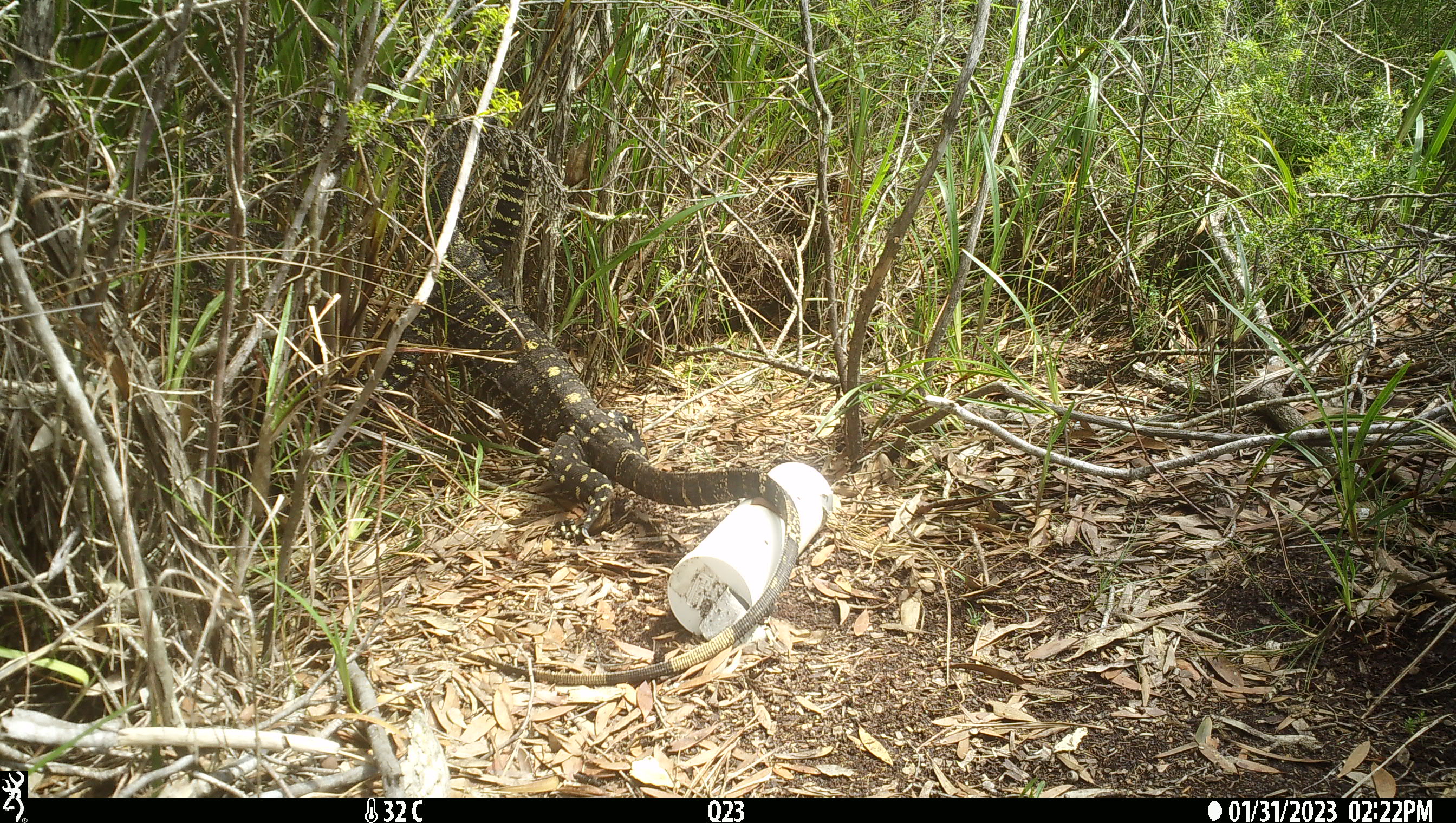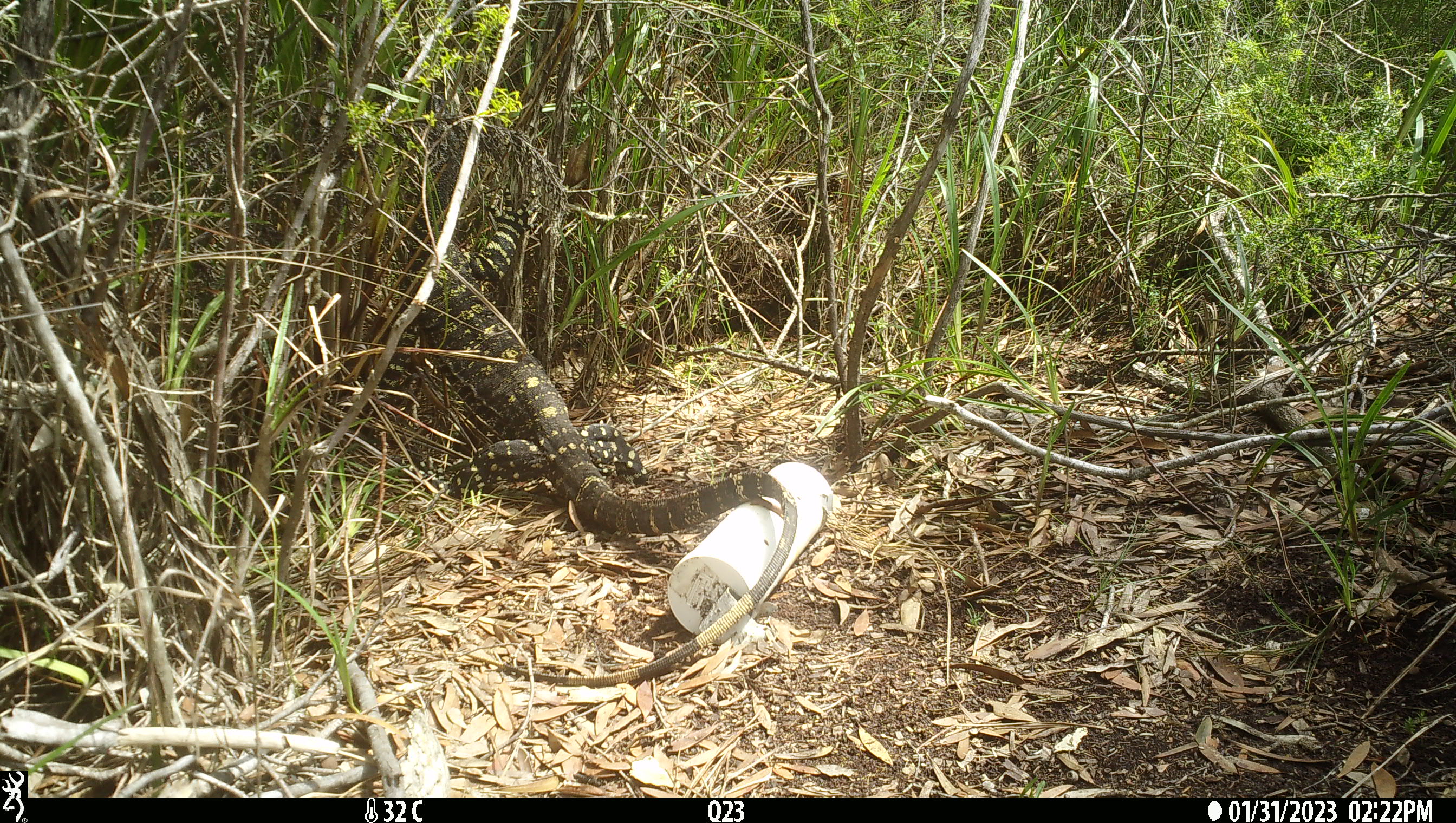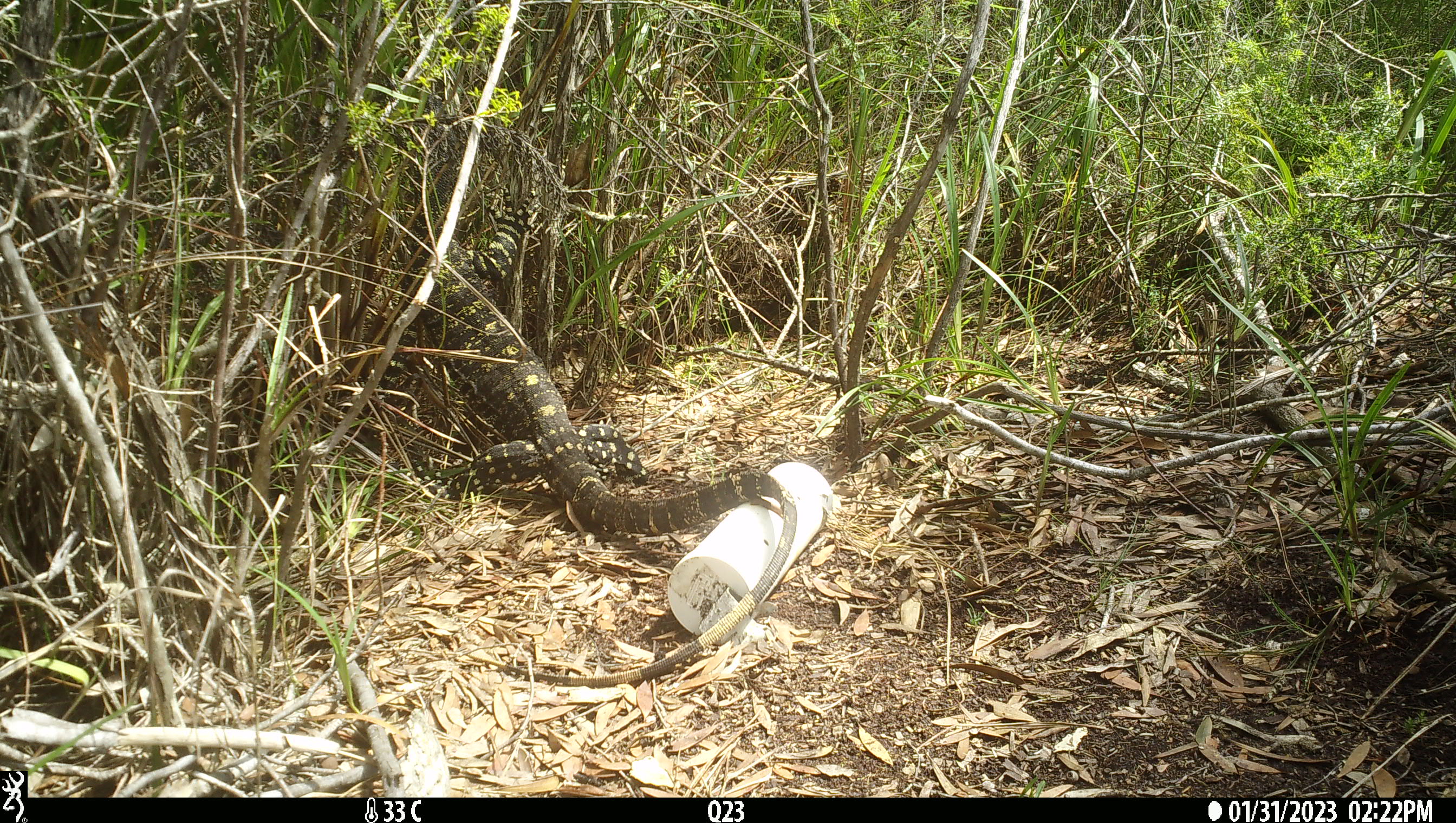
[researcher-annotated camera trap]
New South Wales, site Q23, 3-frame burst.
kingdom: Animalia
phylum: Chordata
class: Reptilia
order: Squamata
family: Varanidae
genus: Varanus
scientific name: Varanus varius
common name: lace monitor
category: goanna